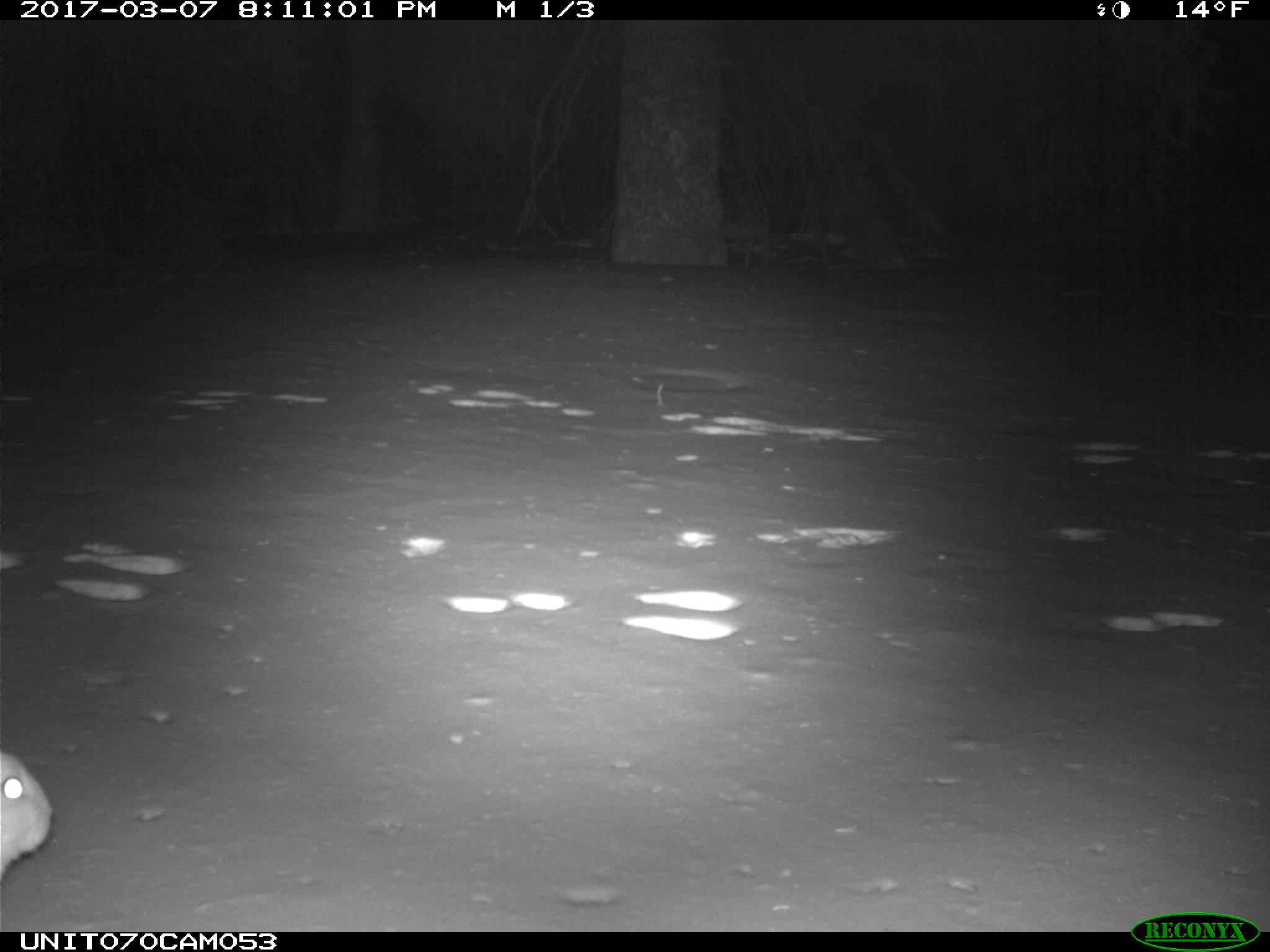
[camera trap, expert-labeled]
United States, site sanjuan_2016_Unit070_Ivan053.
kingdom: Animalia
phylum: Chordata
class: Mammalia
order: Lagomorpha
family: Leporidae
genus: Lepus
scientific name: Lepus americanus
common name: snowshoe hare